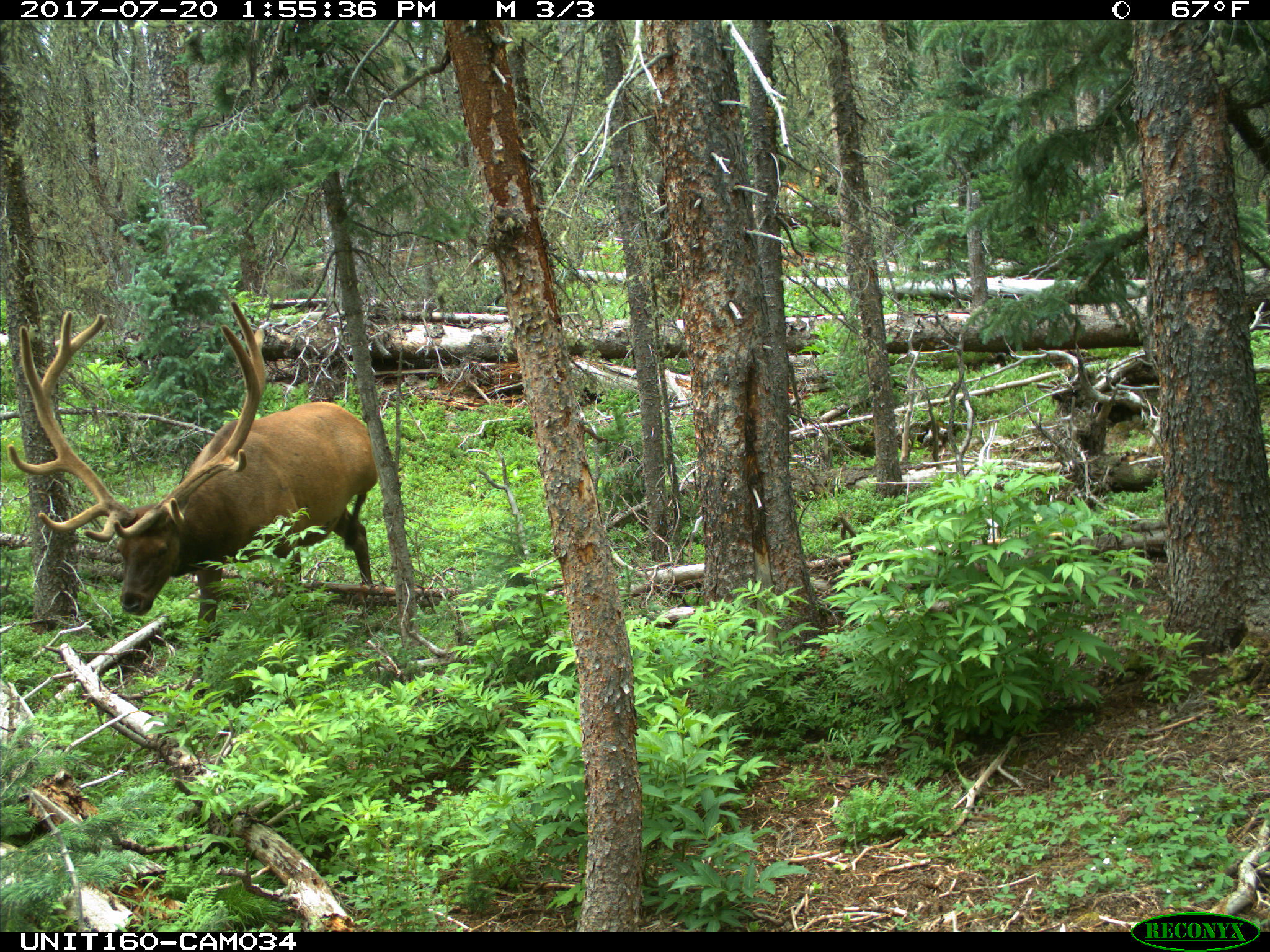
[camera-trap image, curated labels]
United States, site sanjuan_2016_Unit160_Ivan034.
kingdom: Animalia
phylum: Chordata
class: Mammalia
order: Artiodactyla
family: Cervidae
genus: Cervus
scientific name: Cervus elaphus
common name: red deer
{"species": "Cervus elaphus (red deer)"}